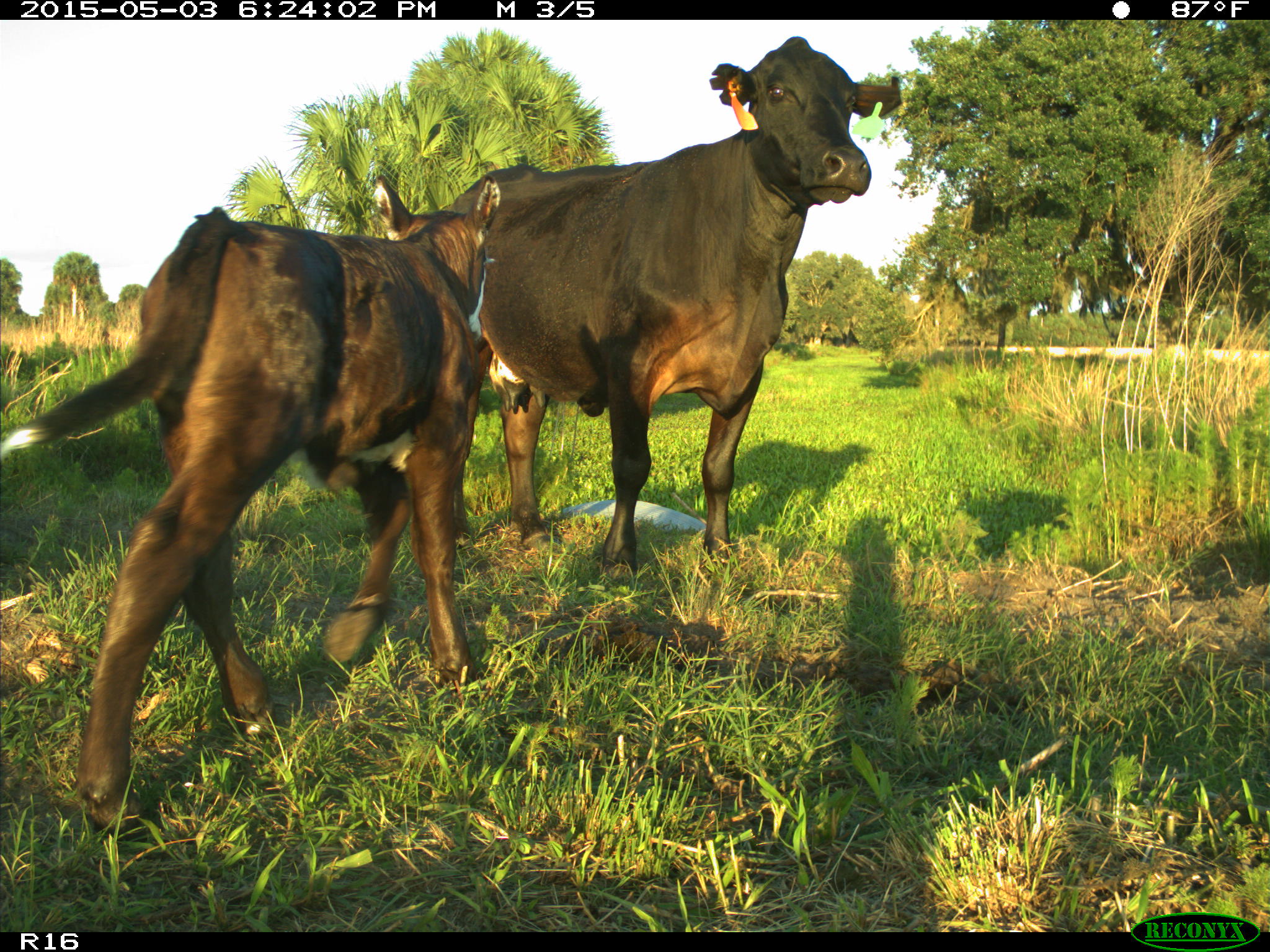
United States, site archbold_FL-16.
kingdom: Animalia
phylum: Chordata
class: Mammalia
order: Artiodactyla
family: Bovidae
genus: Bos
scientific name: Bos taurus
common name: domestic cow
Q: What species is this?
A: Bos taurus (domestic cow).